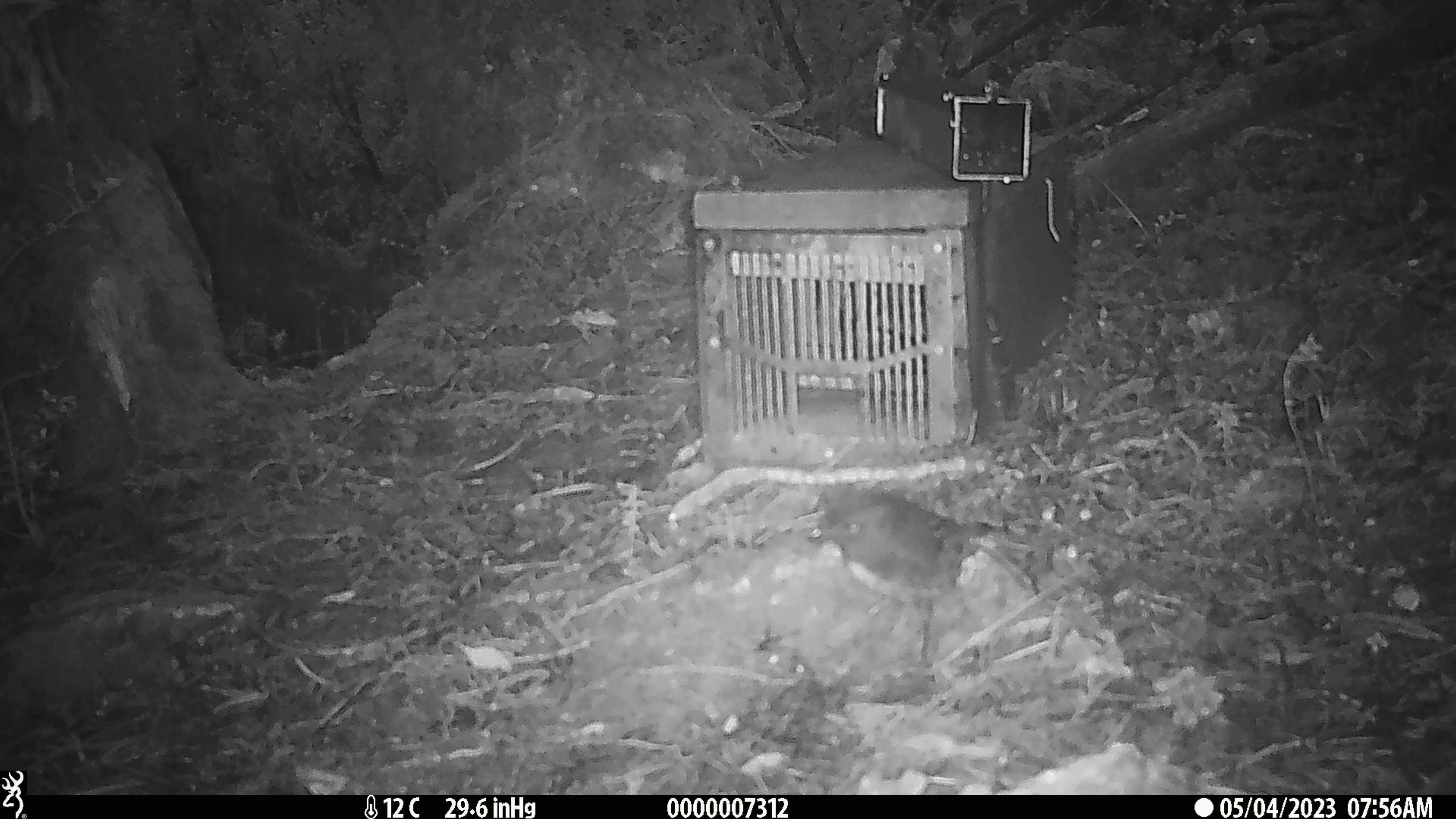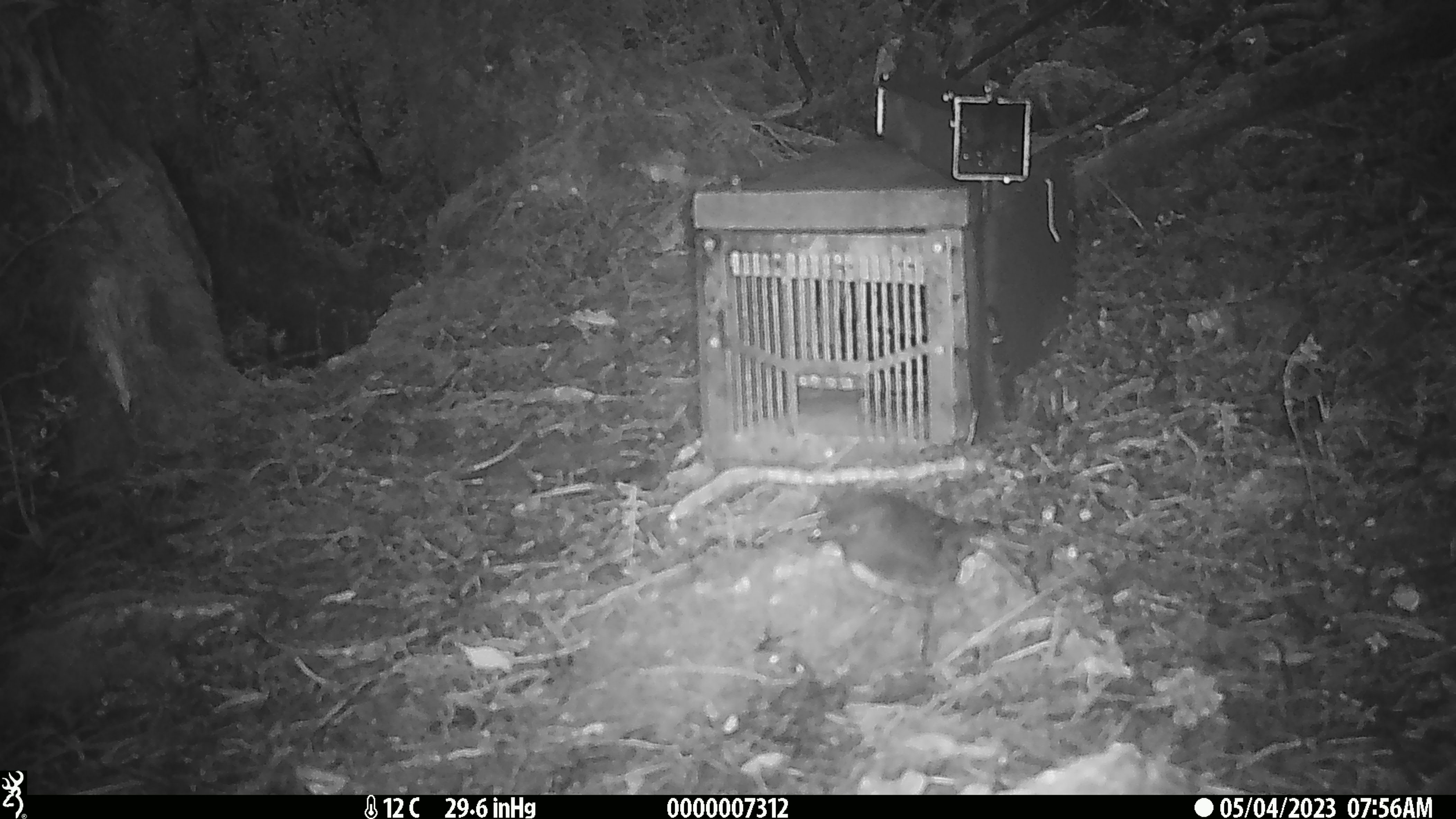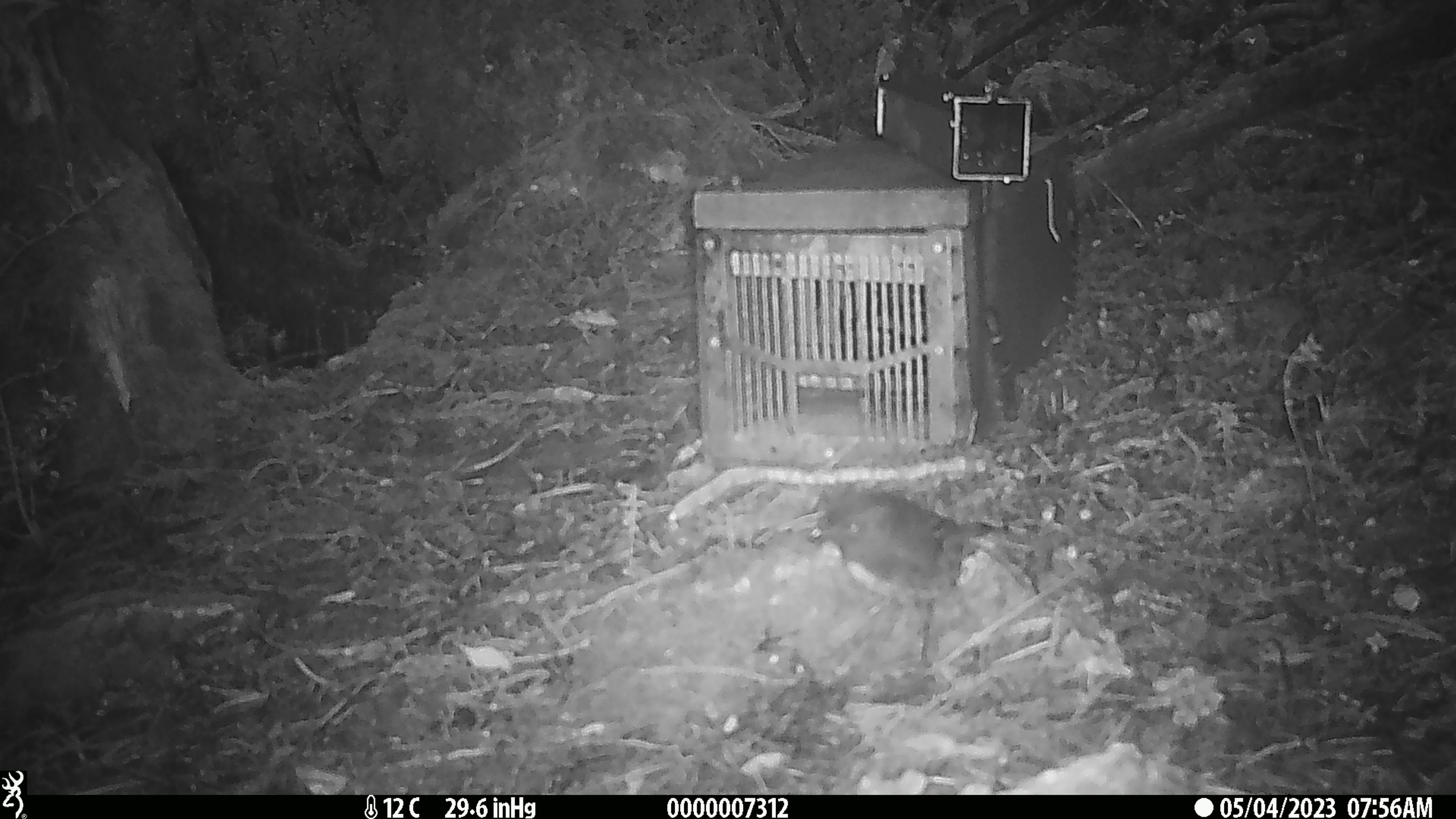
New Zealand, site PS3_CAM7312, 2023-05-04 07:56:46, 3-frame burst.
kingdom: Animalia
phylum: Chordata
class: Aves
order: Passeriformes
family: Petroicidae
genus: Petroica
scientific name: Petroica australis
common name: new zealand robin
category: robin